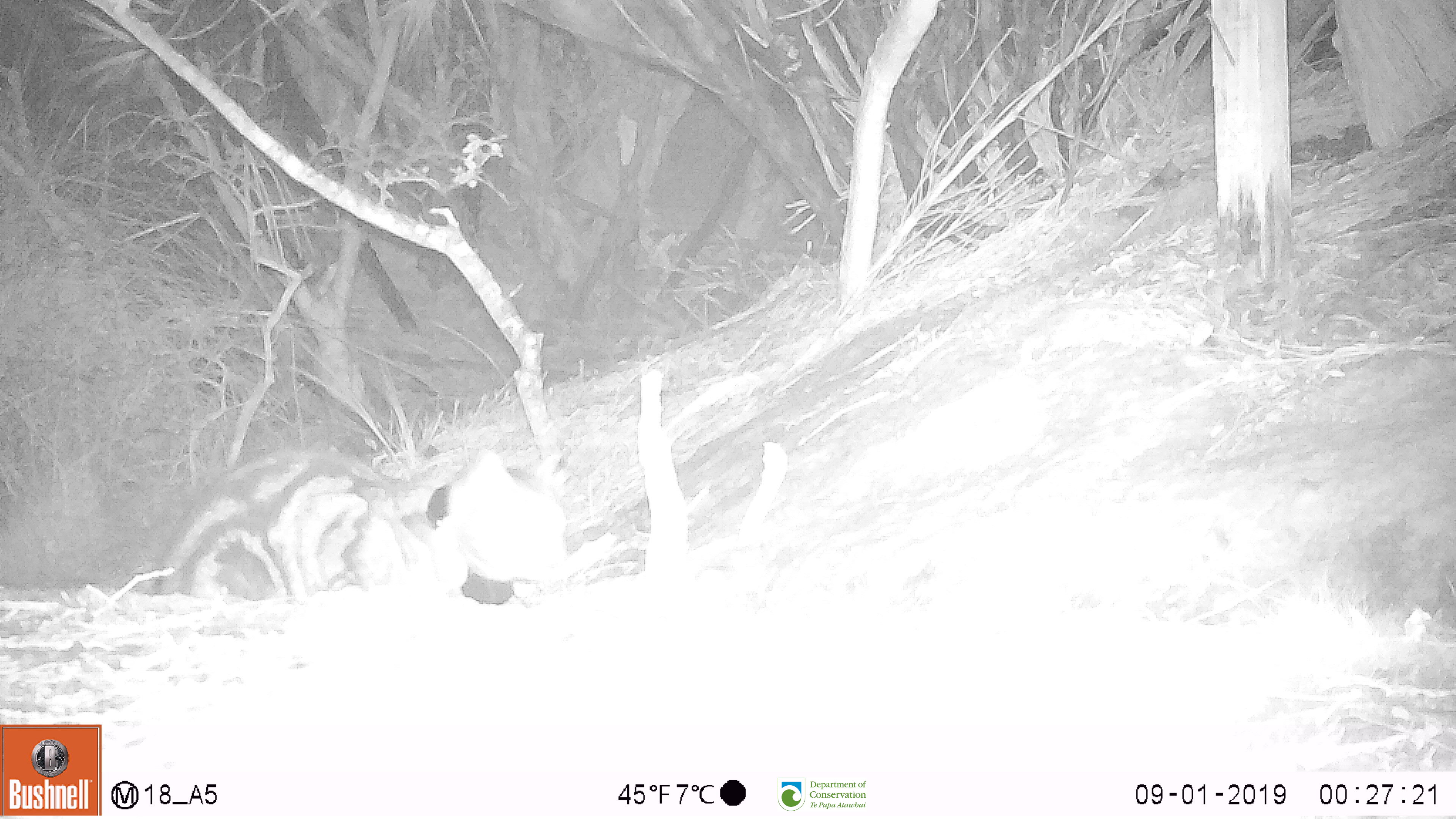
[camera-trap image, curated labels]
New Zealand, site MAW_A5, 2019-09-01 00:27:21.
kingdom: Animalia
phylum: Chordata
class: Mammalia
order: Carnivora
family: Felidae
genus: Felis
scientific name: Felis catus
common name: domestic cat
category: cat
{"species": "cat (domestic cat) (Felis catus)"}